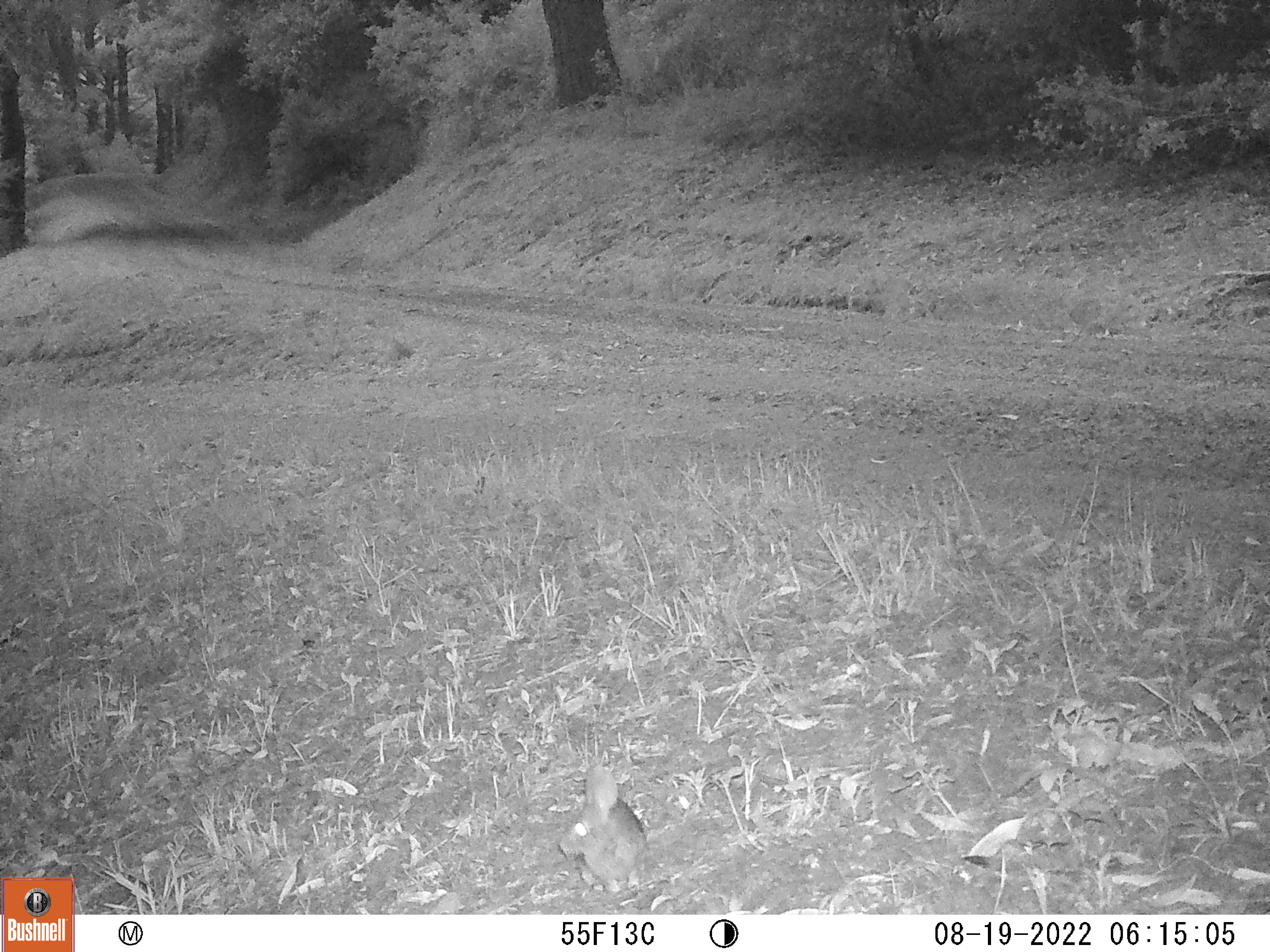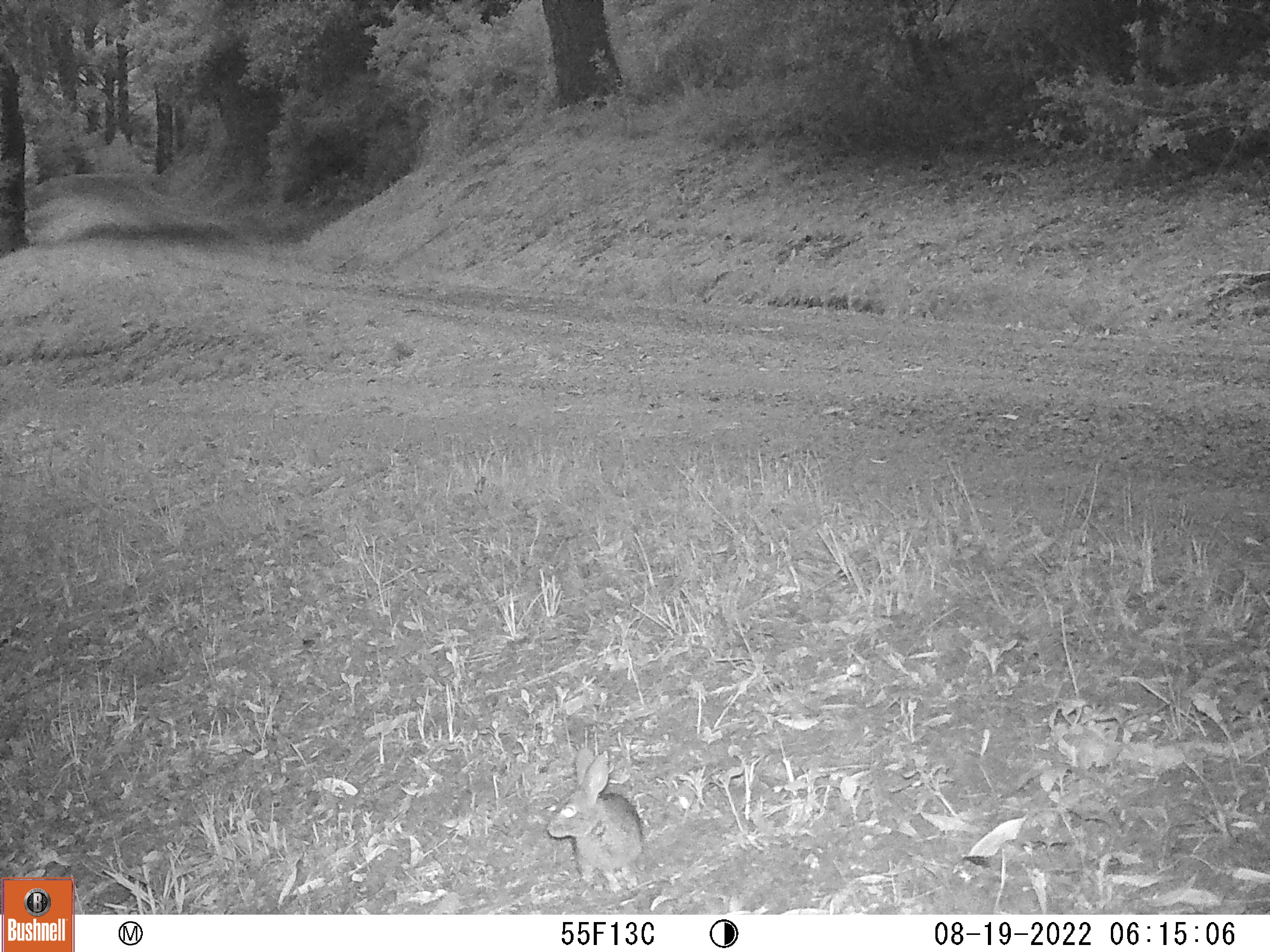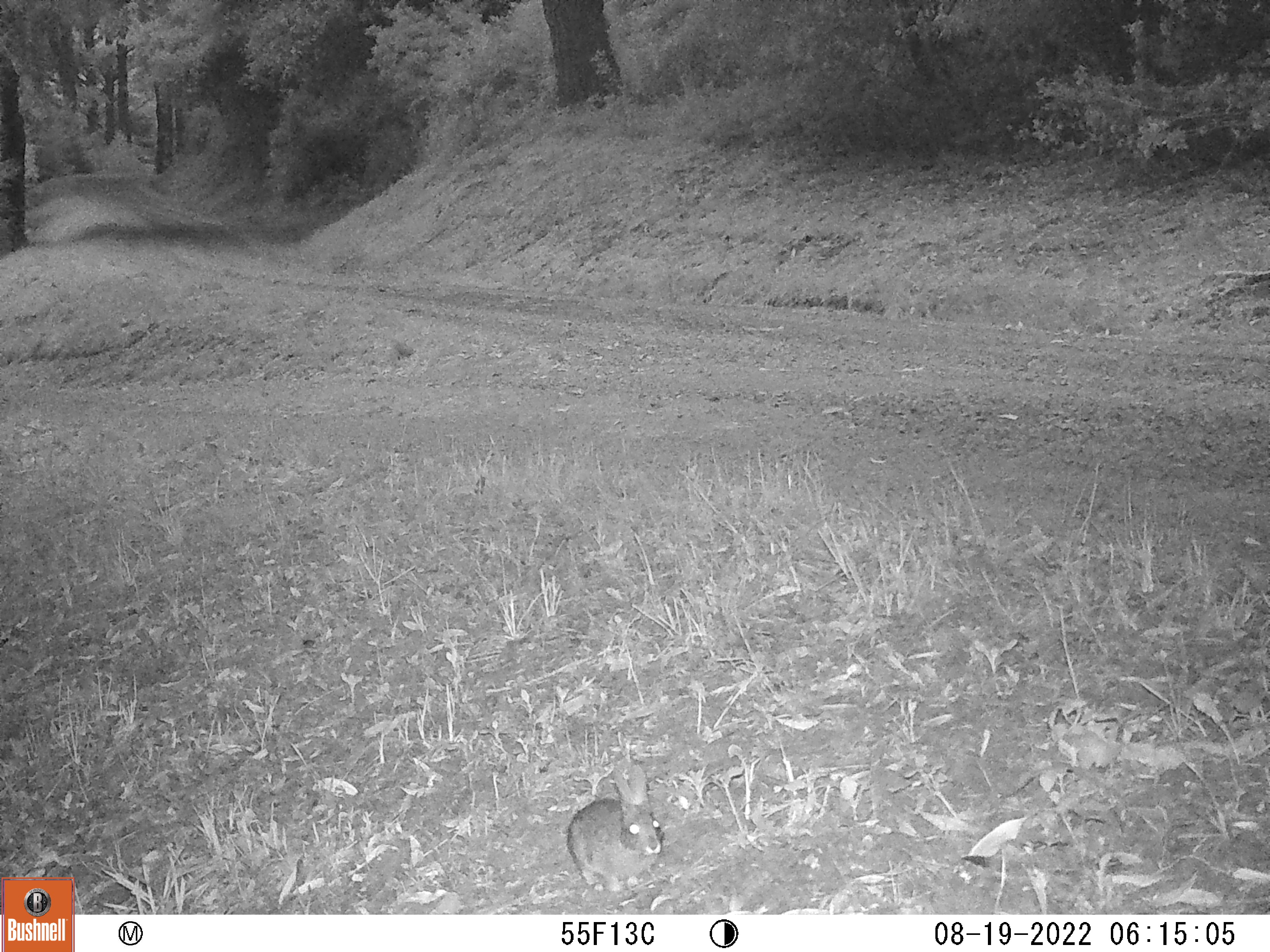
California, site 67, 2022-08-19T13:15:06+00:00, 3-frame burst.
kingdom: Animalia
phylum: Chordata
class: Mammalia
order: Lagomorpha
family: Leporidae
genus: Sylvilagus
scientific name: Sylvilagus bachmani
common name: brush rabbit